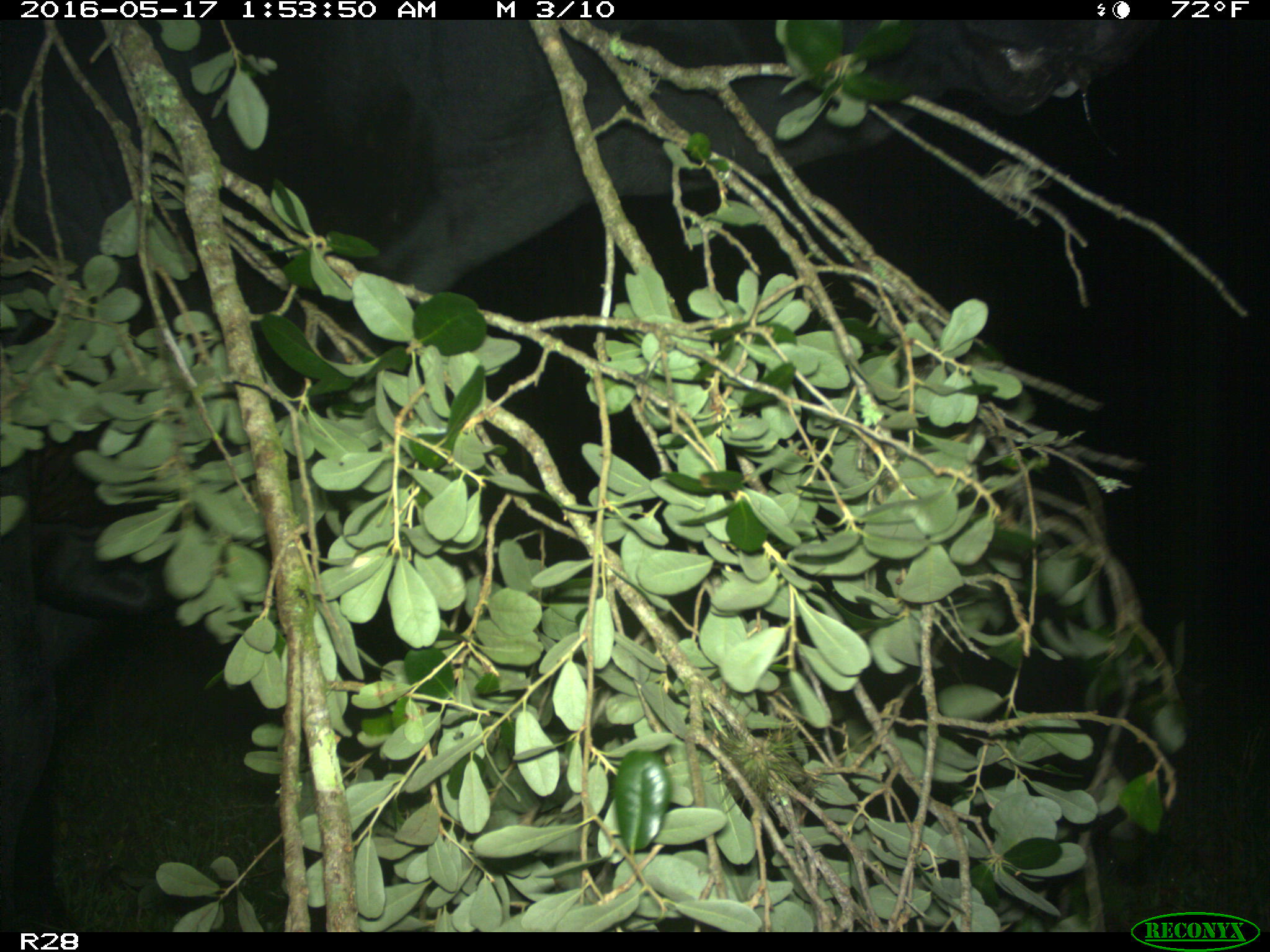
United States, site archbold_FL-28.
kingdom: Animalia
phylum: Chordata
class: Mammalia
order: Artiodactyla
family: Bovidae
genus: Bos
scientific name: Bos taurus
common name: domestic cow